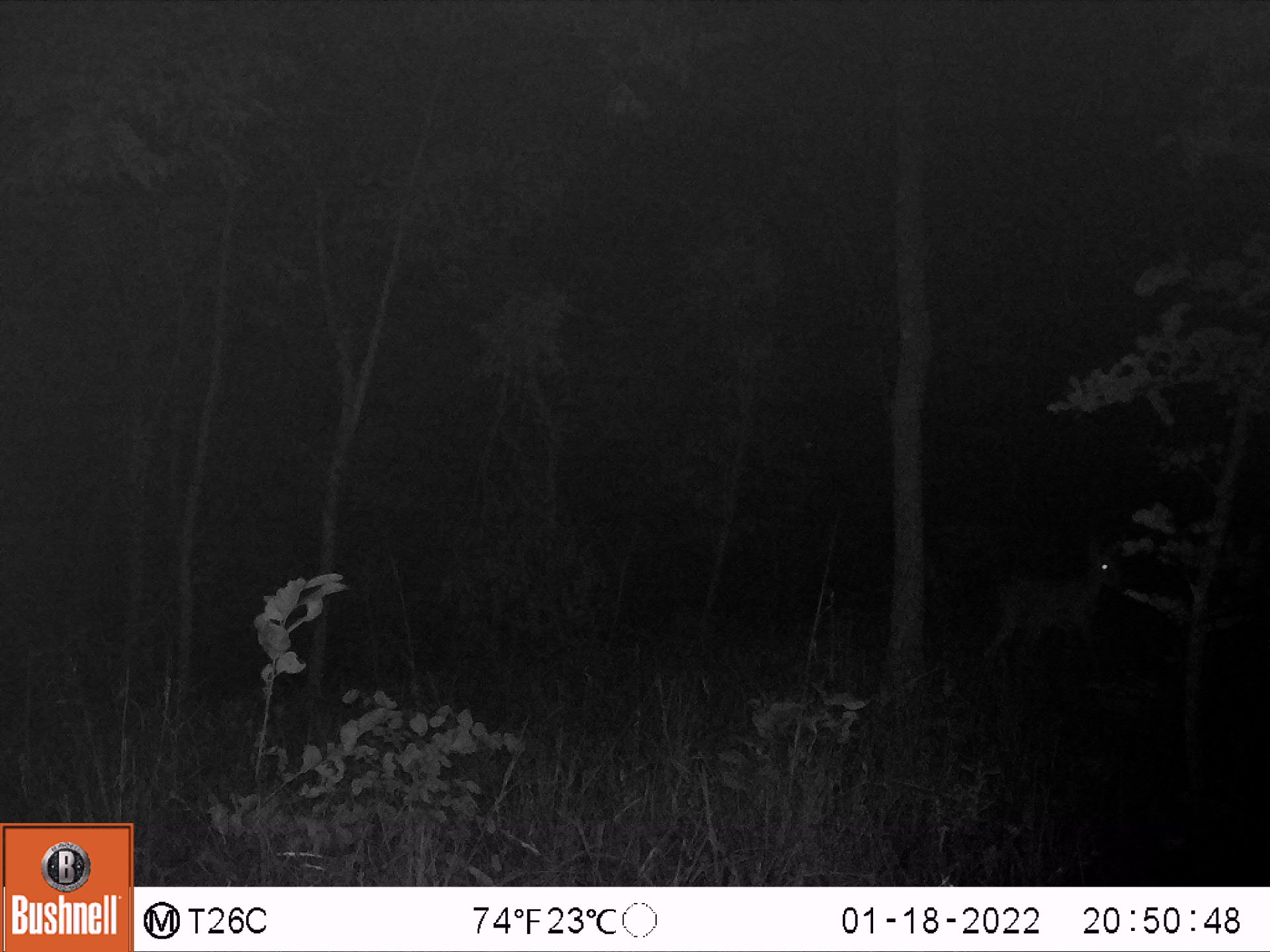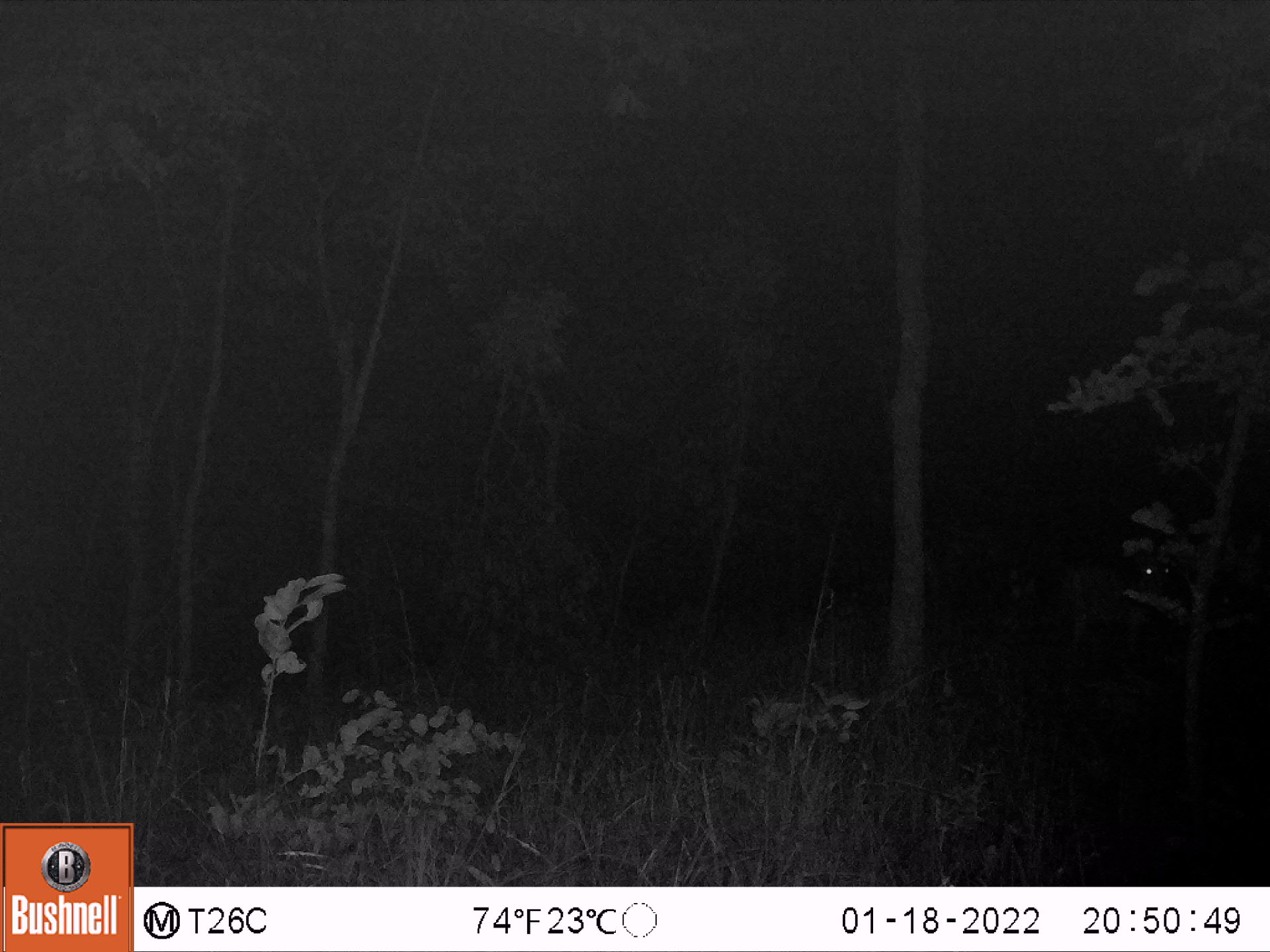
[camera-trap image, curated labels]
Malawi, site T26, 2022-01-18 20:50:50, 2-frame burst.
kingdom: Animalia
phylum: Chordata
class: Mammalia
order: Artiodactyla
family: Bovidae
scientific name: Antilopinae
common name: small antelope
Small antelope (Antilopinae), count 1.